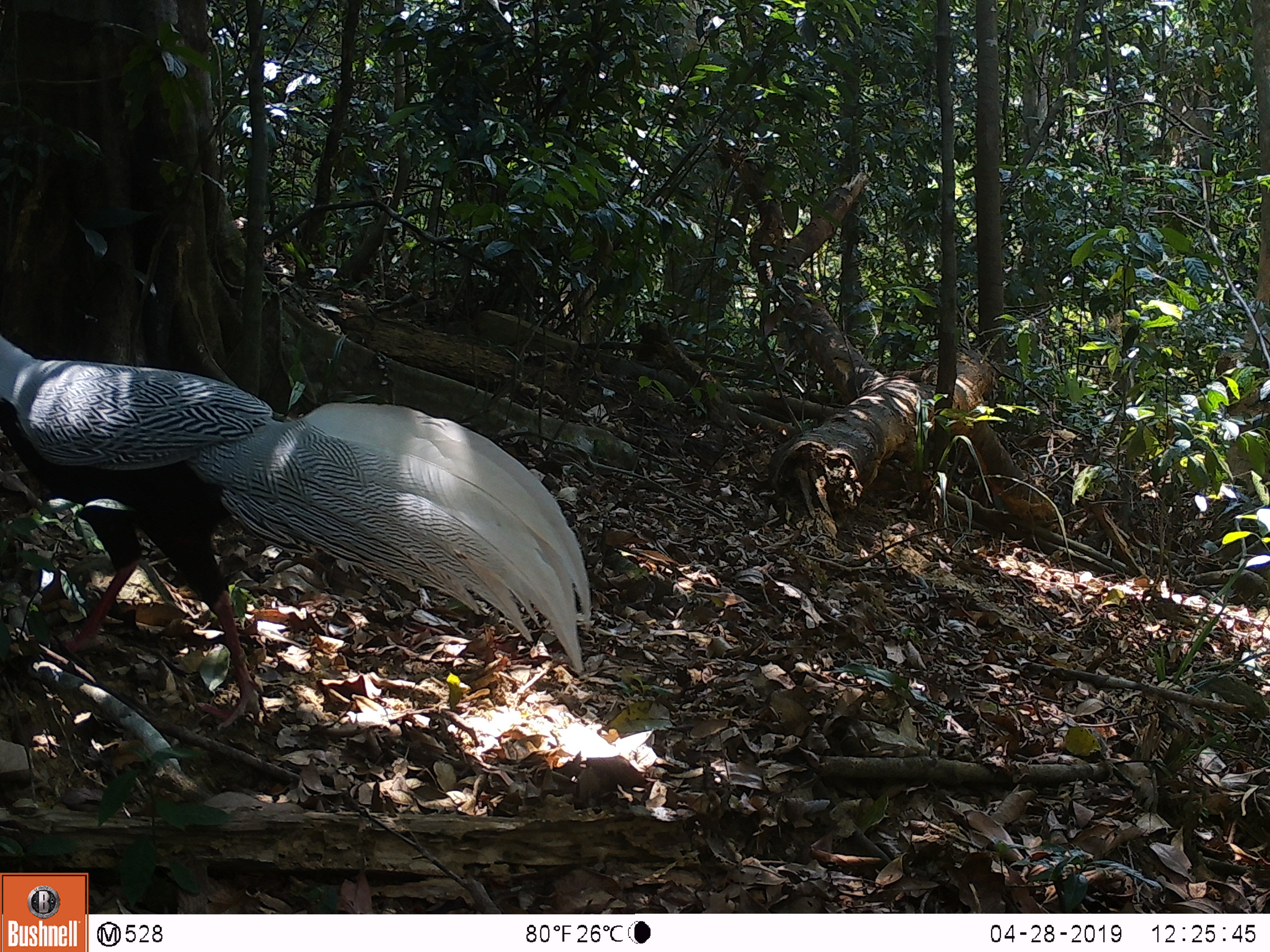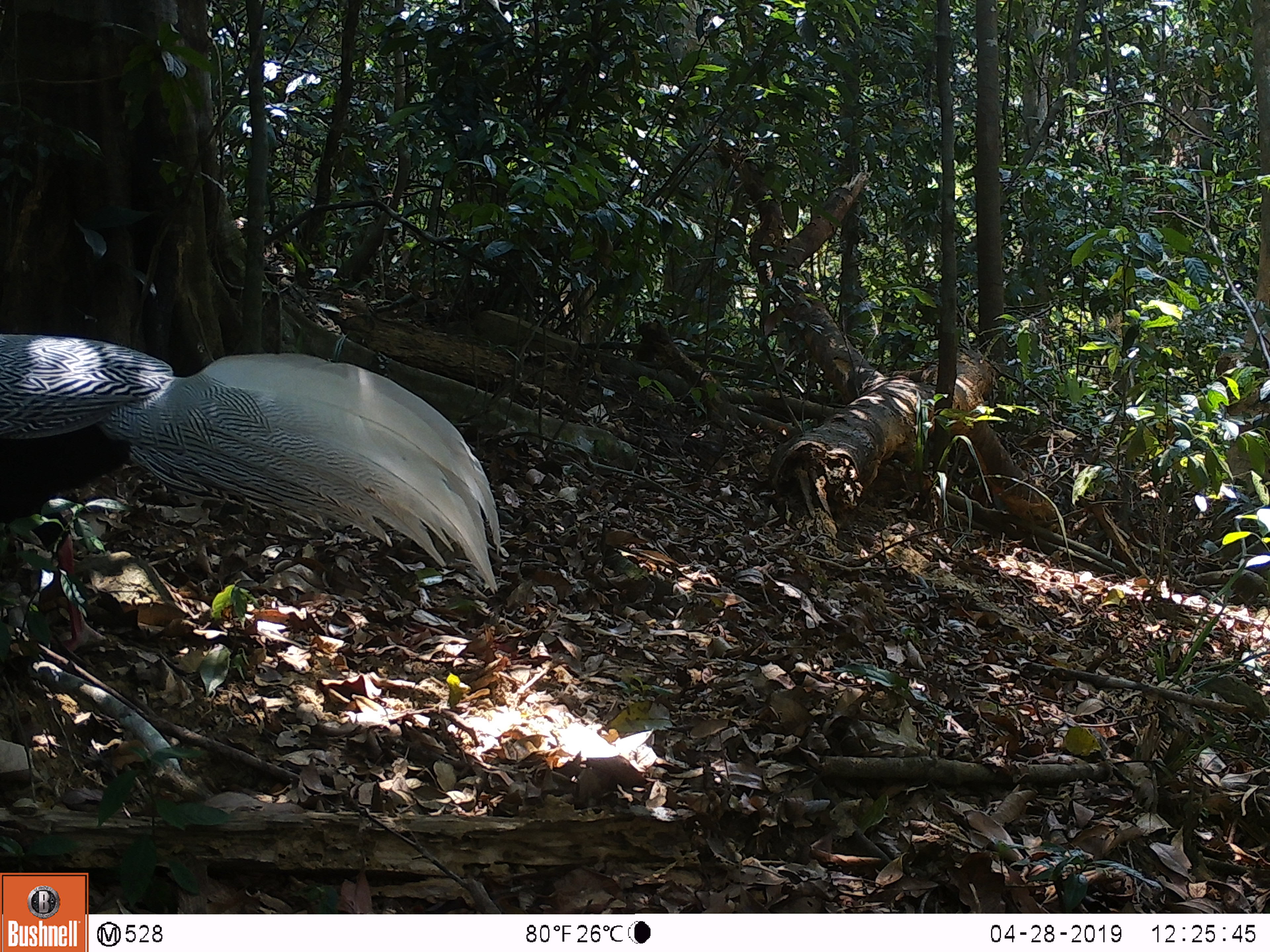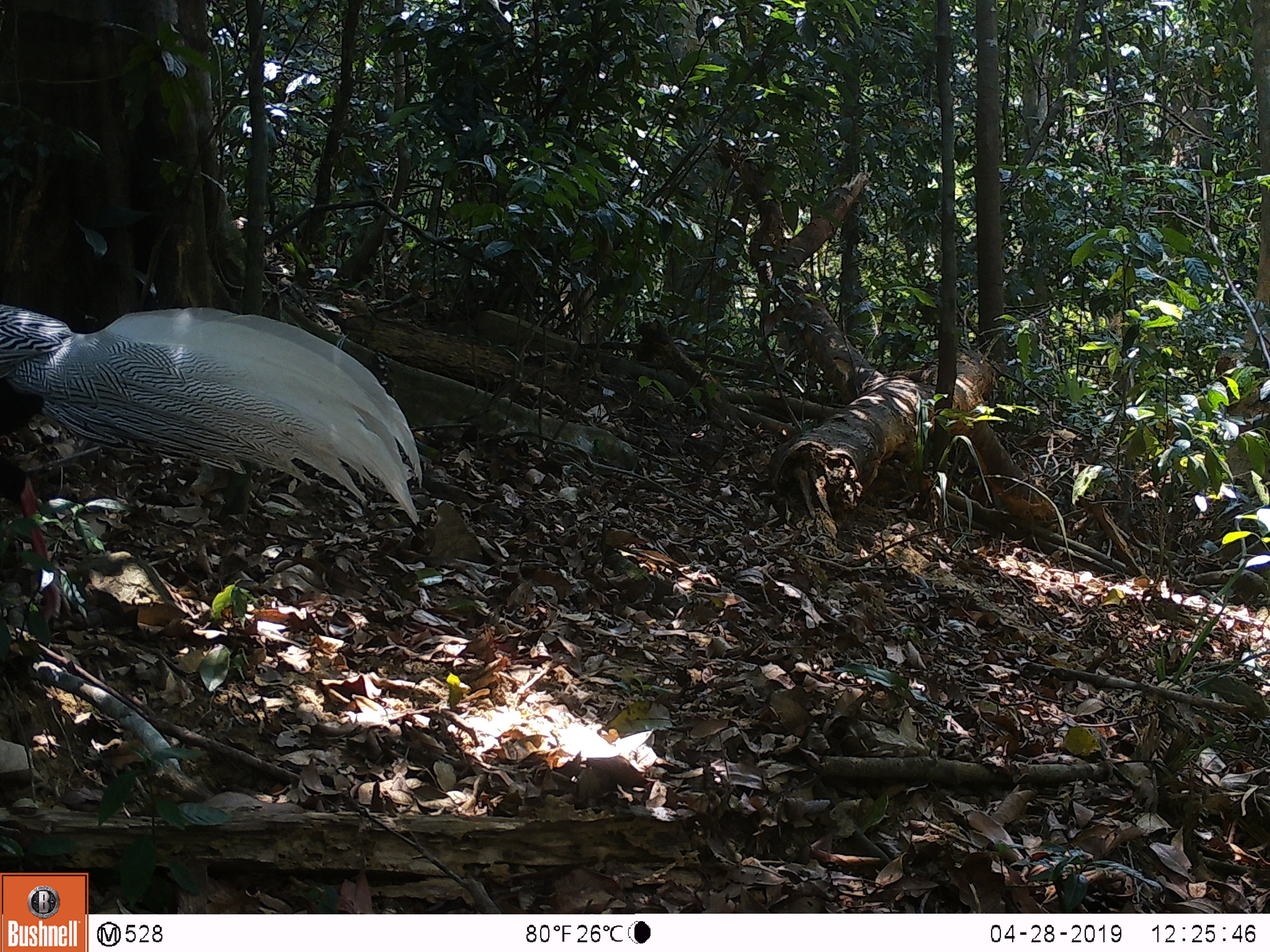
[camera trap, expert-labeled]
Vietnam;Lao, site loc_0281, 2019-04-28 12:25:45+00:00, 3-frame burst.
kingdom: Animalia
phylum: Chordata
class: Aves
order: Galliformes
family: Phasianidae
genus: Lophura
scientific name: Lophura nycthemera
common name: silver pheasant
Silver pheasant (Lophura nycthemera). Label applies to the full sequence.